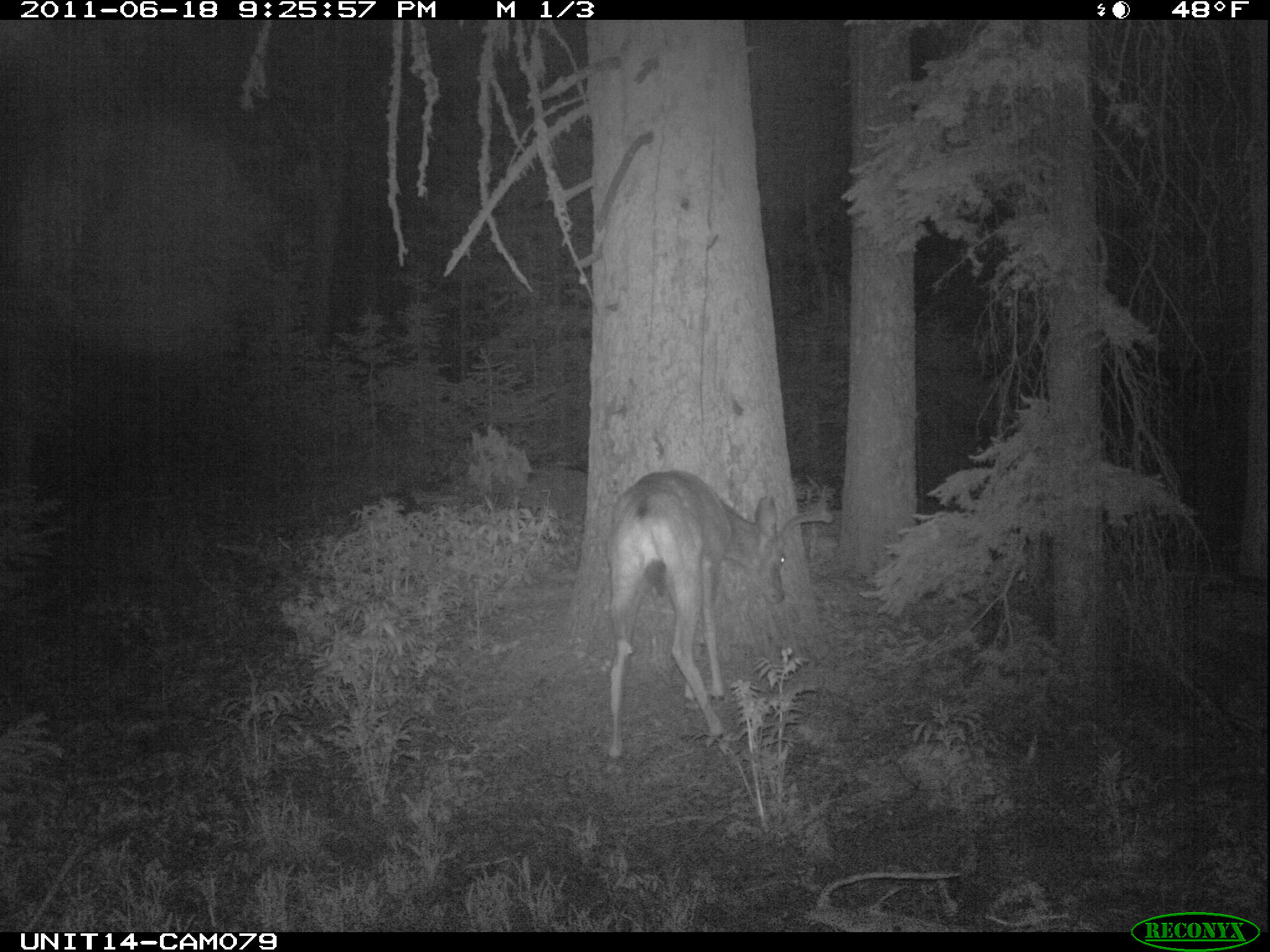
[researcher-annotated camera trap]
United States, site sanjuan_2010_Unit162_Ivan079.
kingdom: Animalia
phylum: Chordata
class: Mammalia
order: Artiodactyla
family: Cervidae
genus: Odocoileus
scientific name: Odocoileus hemionus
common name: mule deer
Odocoileus hemionus (mule deer).